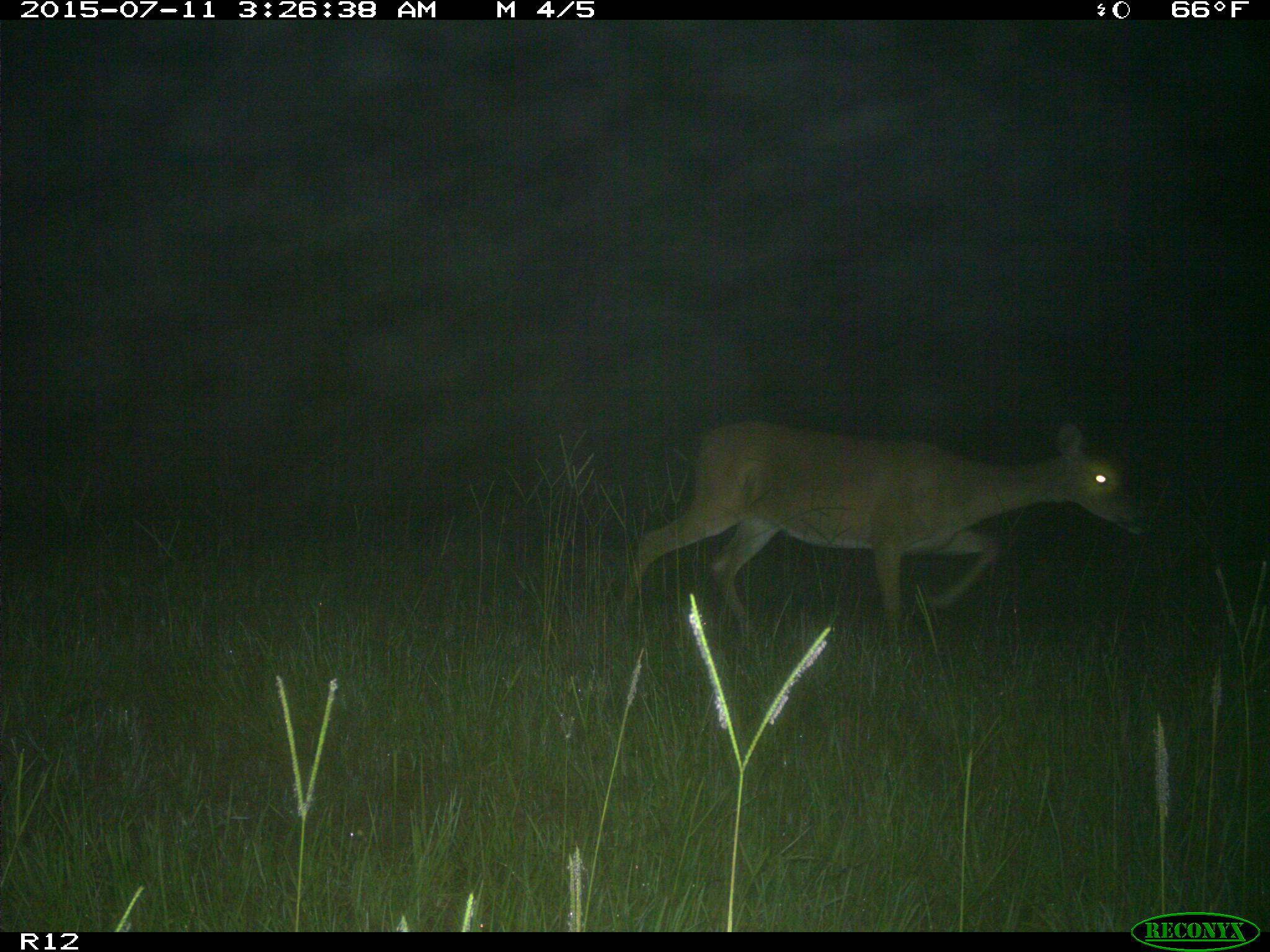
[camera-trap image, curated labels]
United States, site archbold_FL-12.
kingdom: Animalia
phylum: Chordata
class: Mammalia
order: Artiodactyla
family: Cervidae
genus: Odocoileus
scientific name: Odocoileus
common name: deer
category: unidentified deer